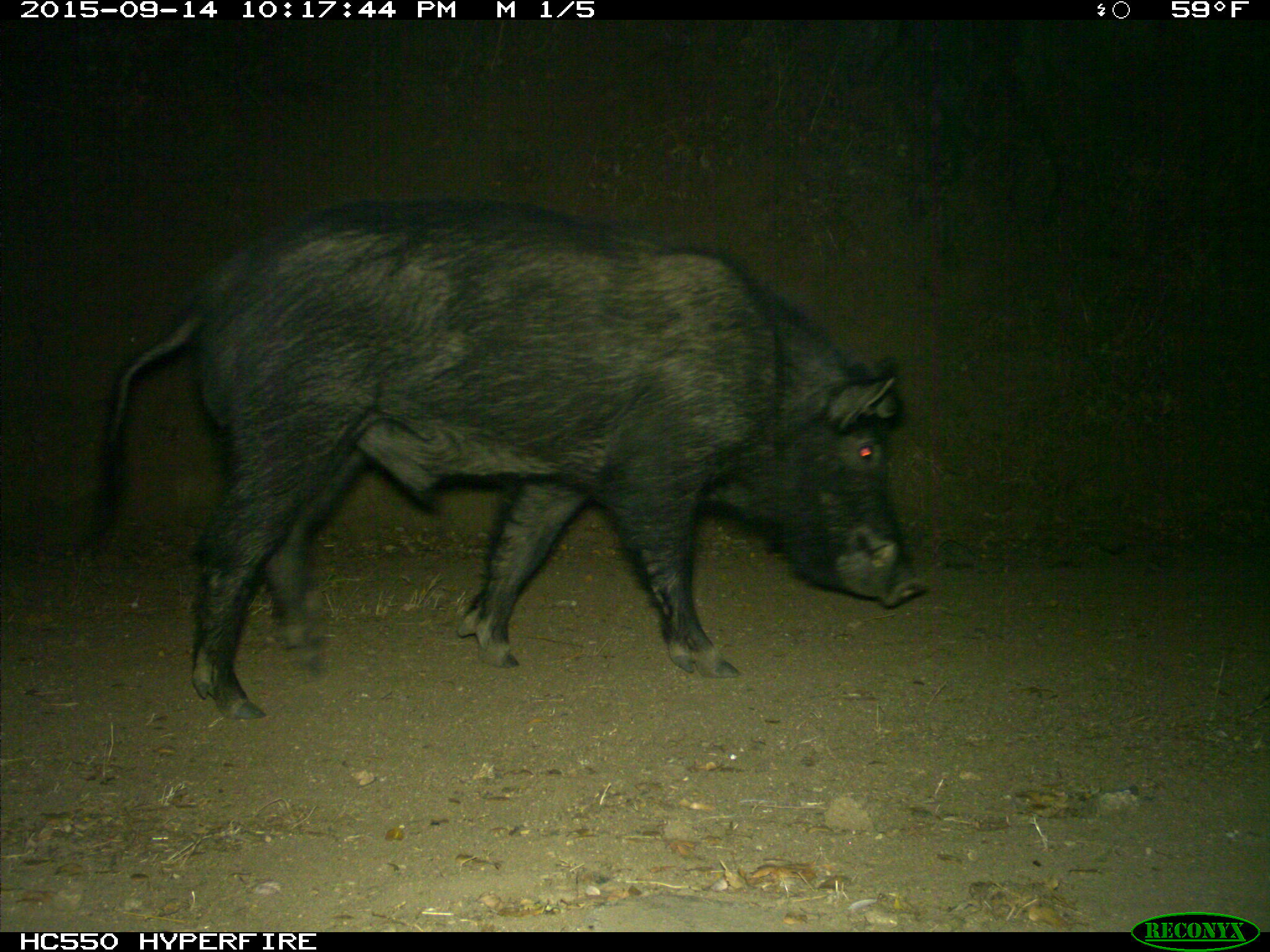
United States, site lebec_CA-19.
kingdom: Animalia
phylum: Chordata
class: Mammalia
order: Artiodactyla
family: Suidae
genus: Sus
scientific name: Sus scrofa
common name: wild boar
Sus scrofa (wild boar).